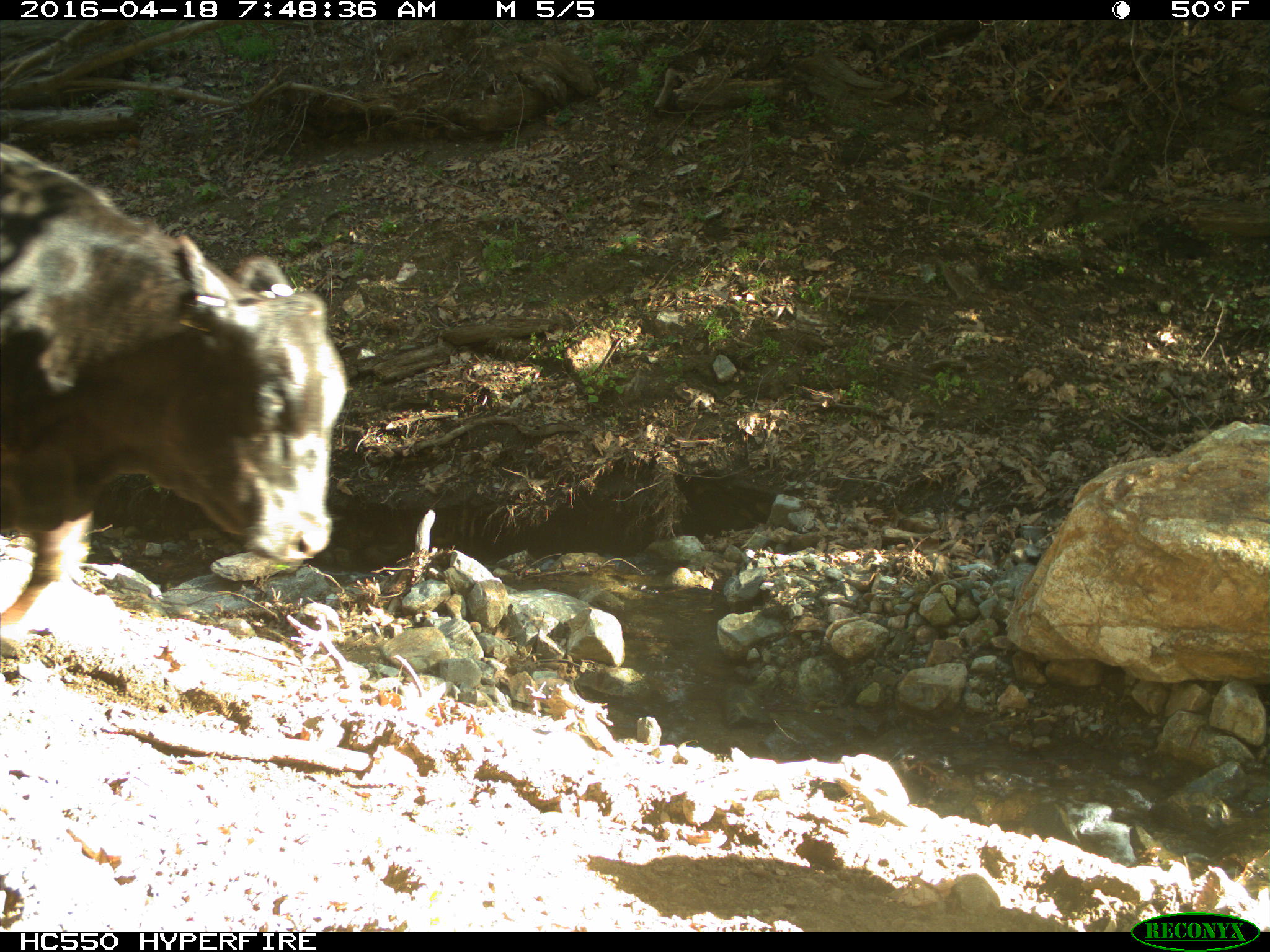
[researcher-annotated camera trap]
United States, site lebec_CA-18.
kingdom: Animalia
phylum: Chordata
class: Mammalia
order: Artiodactyla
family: Bovidae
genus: Bos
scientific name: Bos taurus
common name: domestic cow